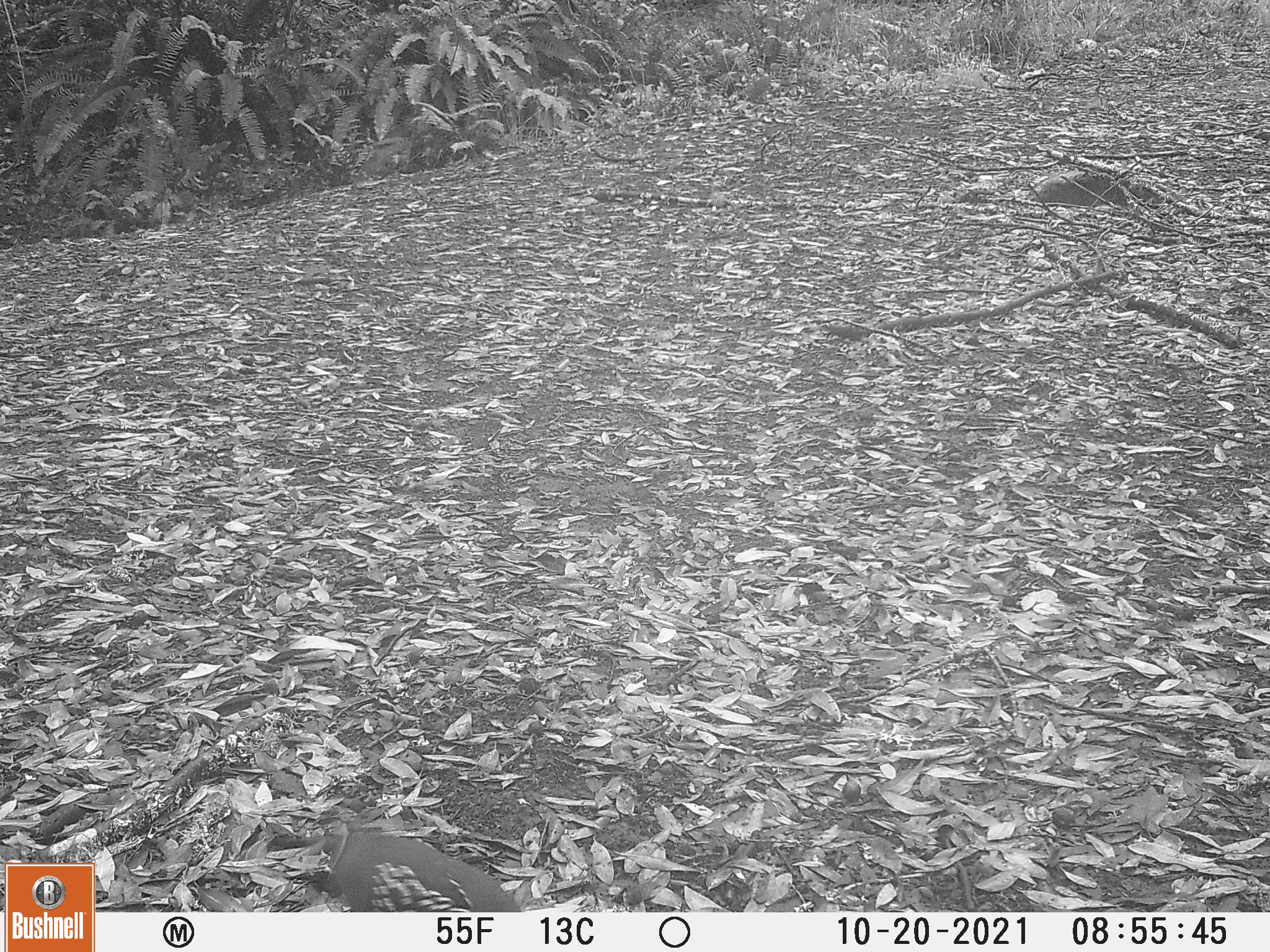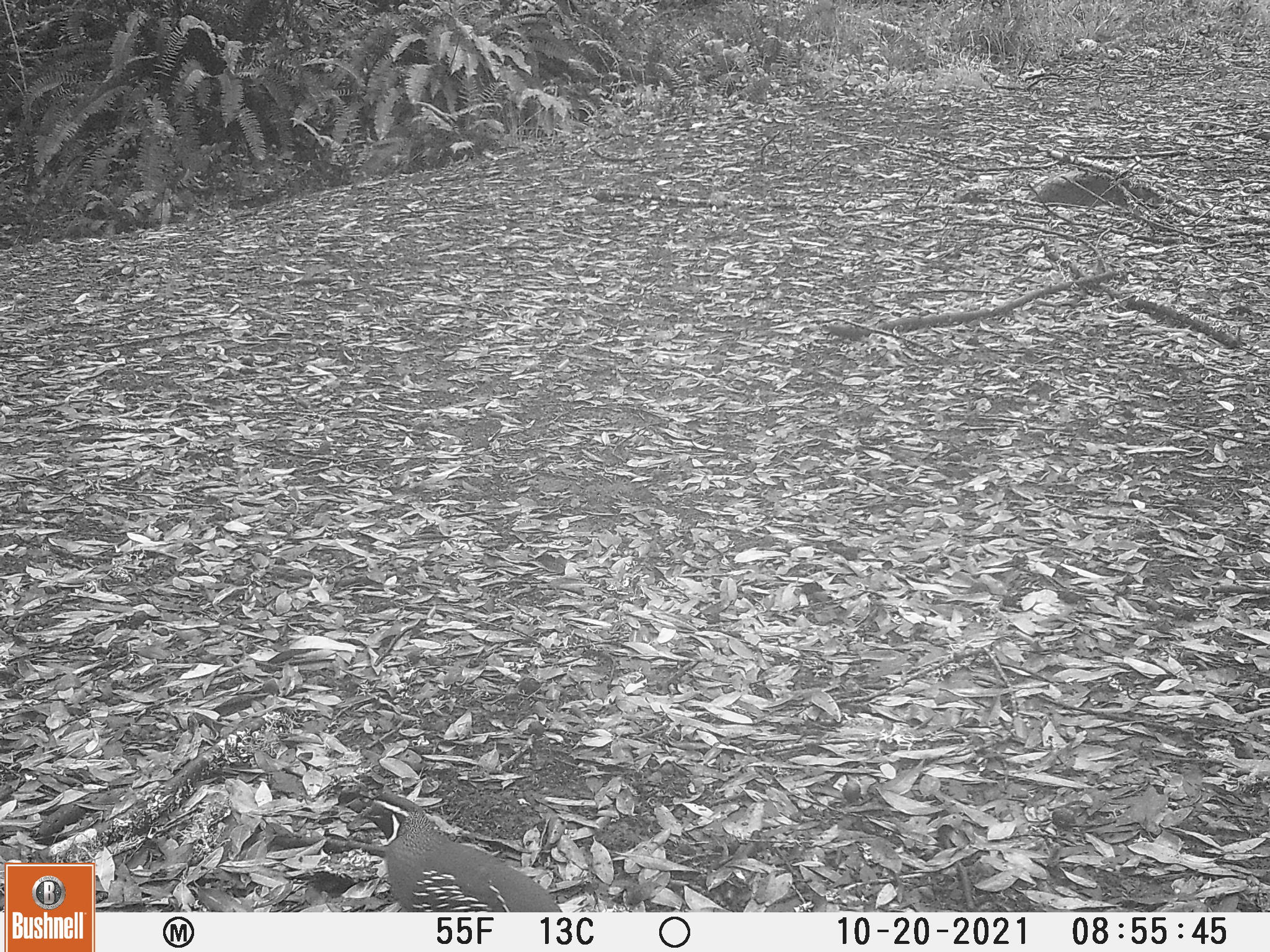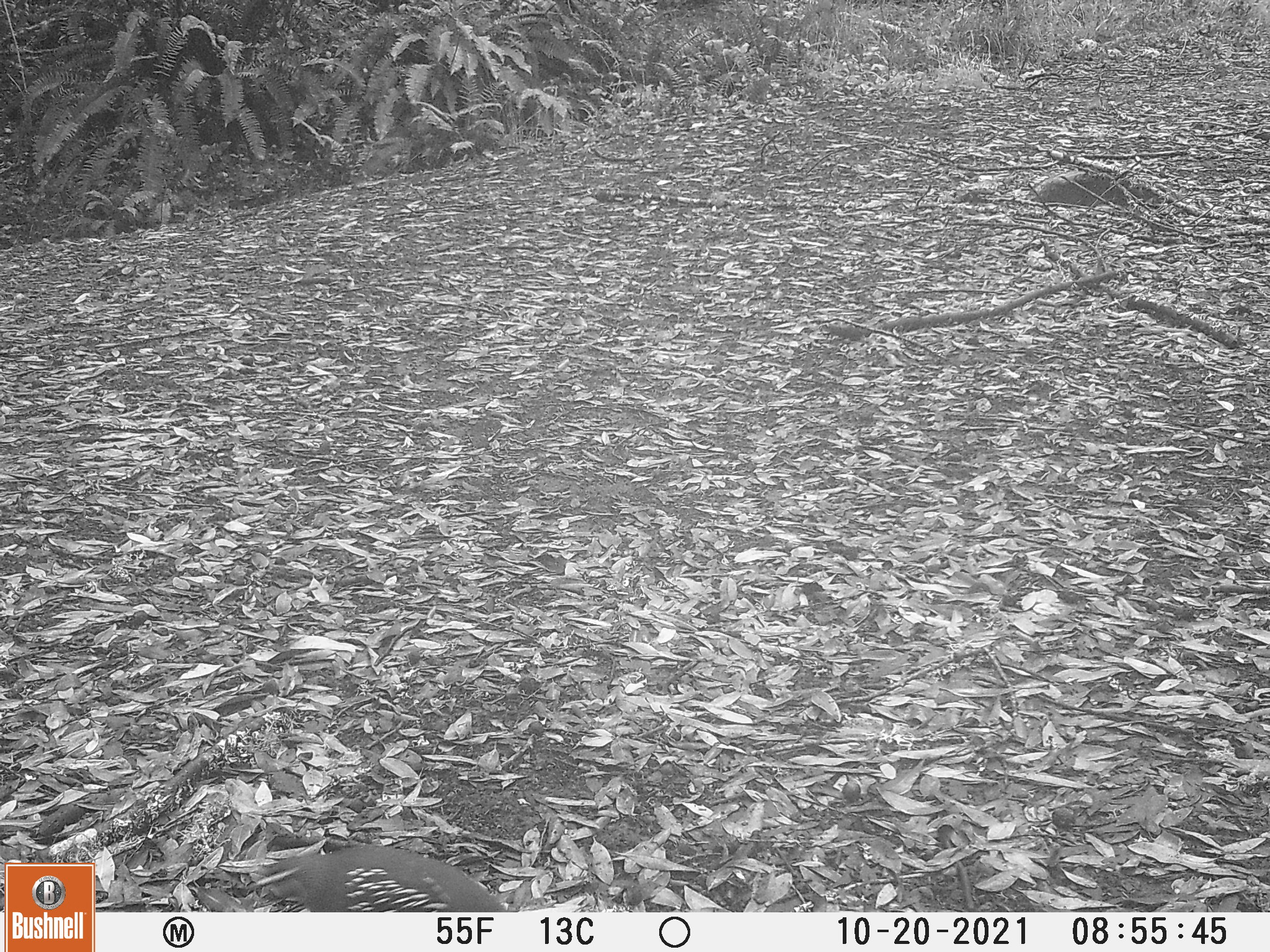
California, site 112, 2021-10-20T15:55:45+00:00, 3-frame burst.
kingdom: Animalia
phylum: Chordata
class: Aves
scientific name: Aves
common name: bird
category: unknown bird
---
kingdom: Animalia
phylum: Chordata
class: Aves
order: Galliformes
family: Odontophoridae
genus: Callipepla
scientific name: Callipepla californica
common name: california quail